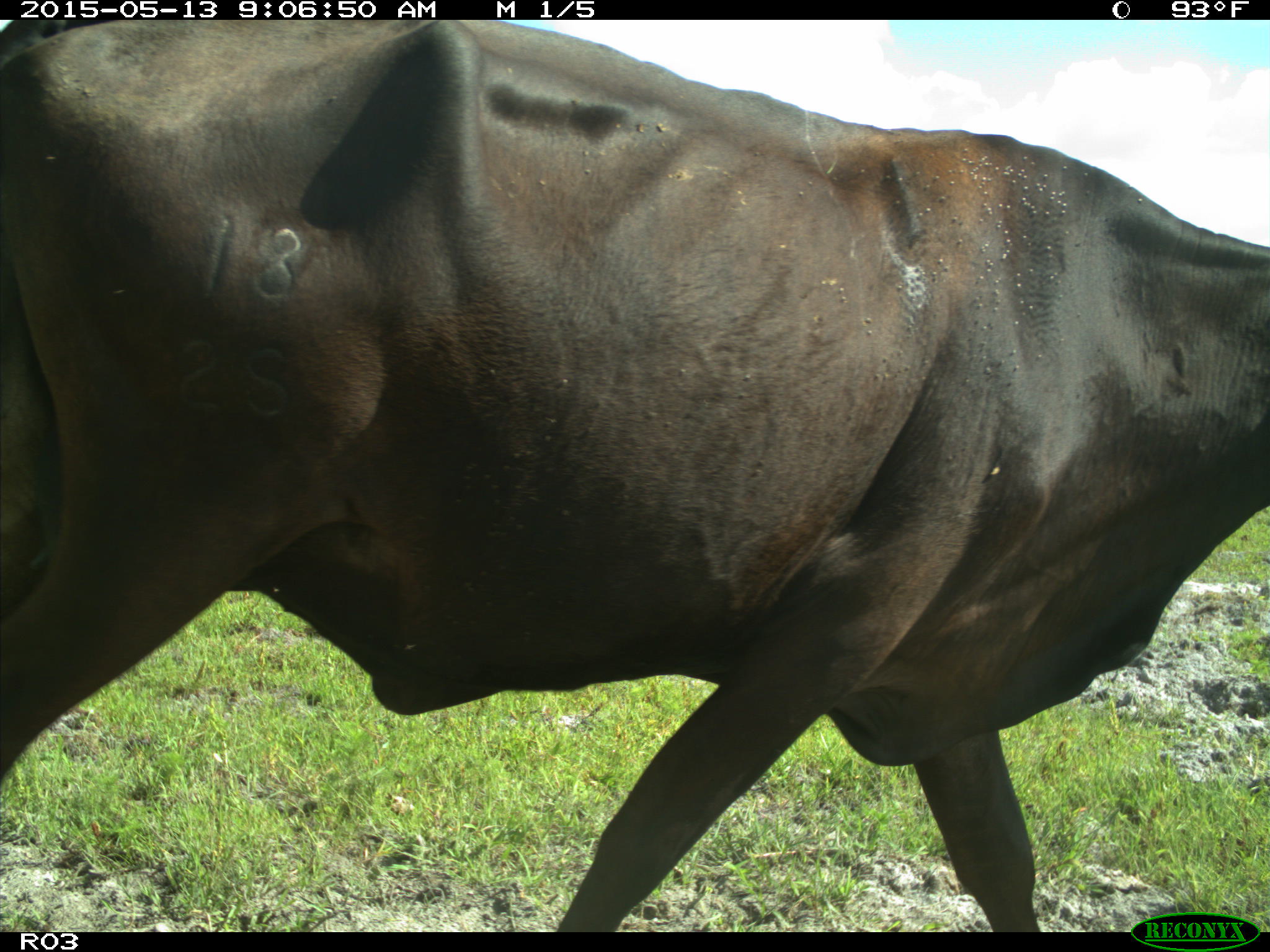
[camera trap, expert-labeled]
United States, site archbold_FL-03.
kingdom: Animalia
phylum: Chordata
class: Mammalia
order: Artiodactyla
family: Bovidae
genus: Bos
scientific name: Bos taurus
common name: domestic cow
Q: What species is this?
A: Bos taurus (domestic cow).